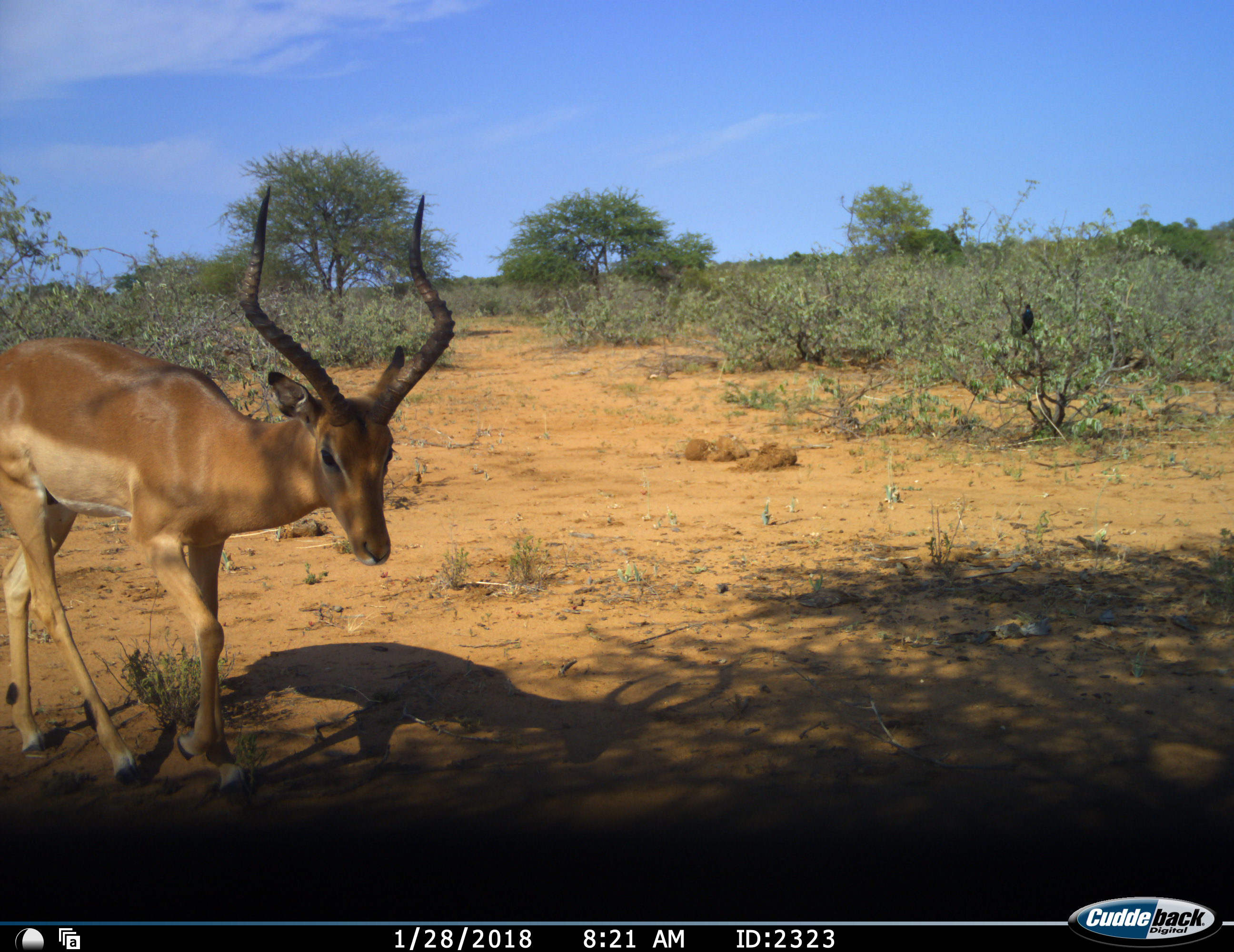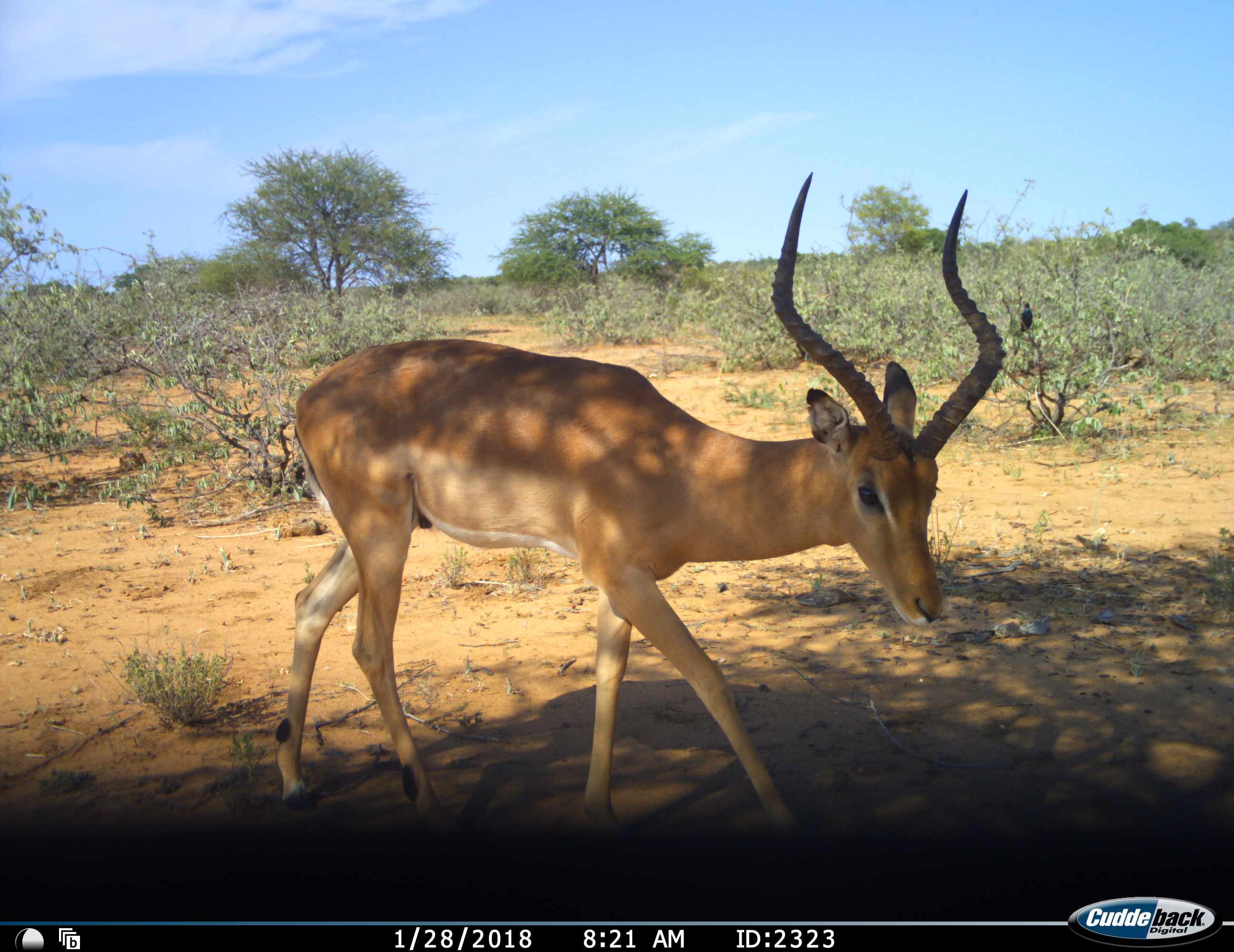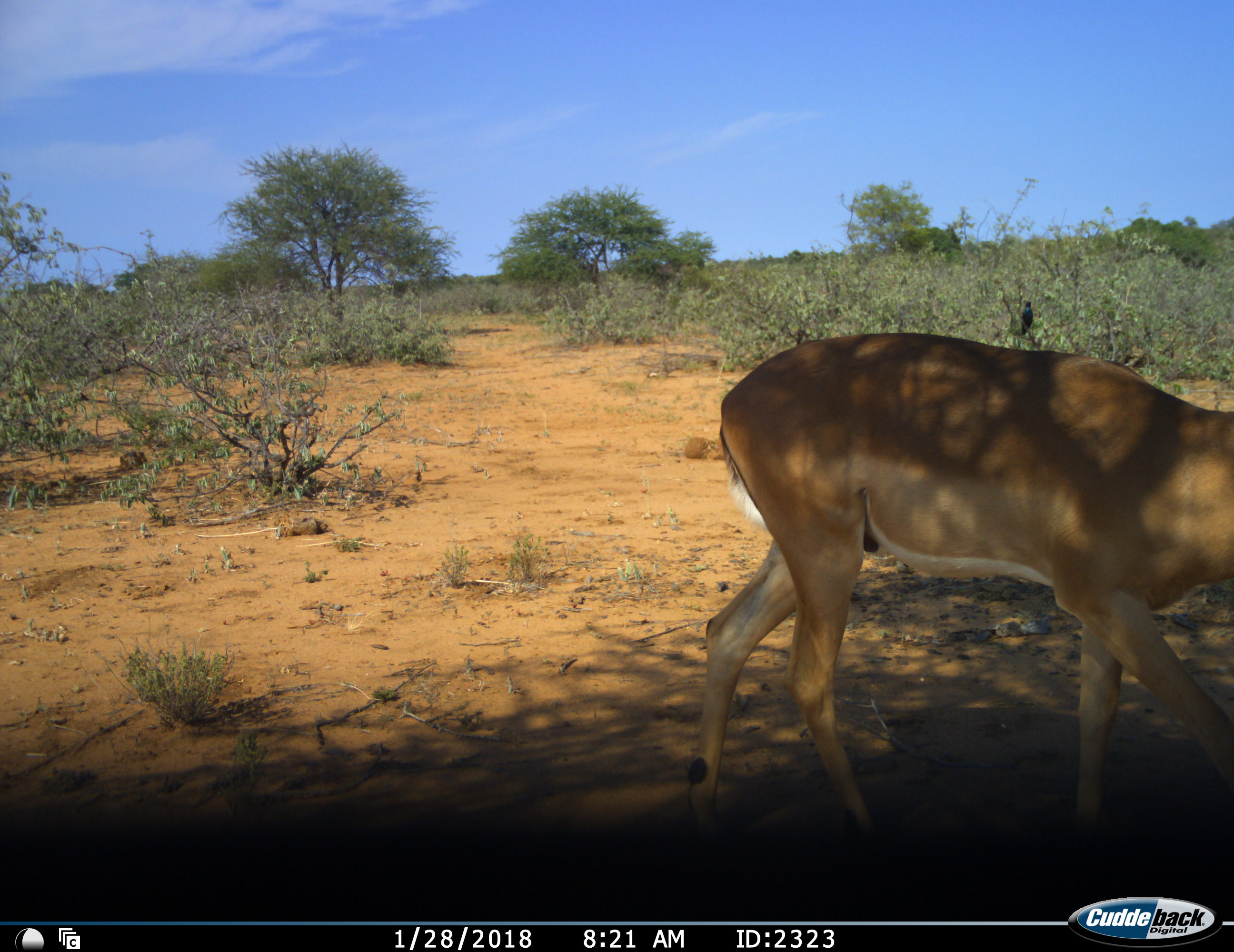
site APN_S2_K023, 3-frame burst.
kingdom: Animalia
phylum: Chordata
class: Mammalia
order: Artiodactyla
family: Bovidae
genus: Aepyceros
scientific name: Aepyceros melampus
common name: impala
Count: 1.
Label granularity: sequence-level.